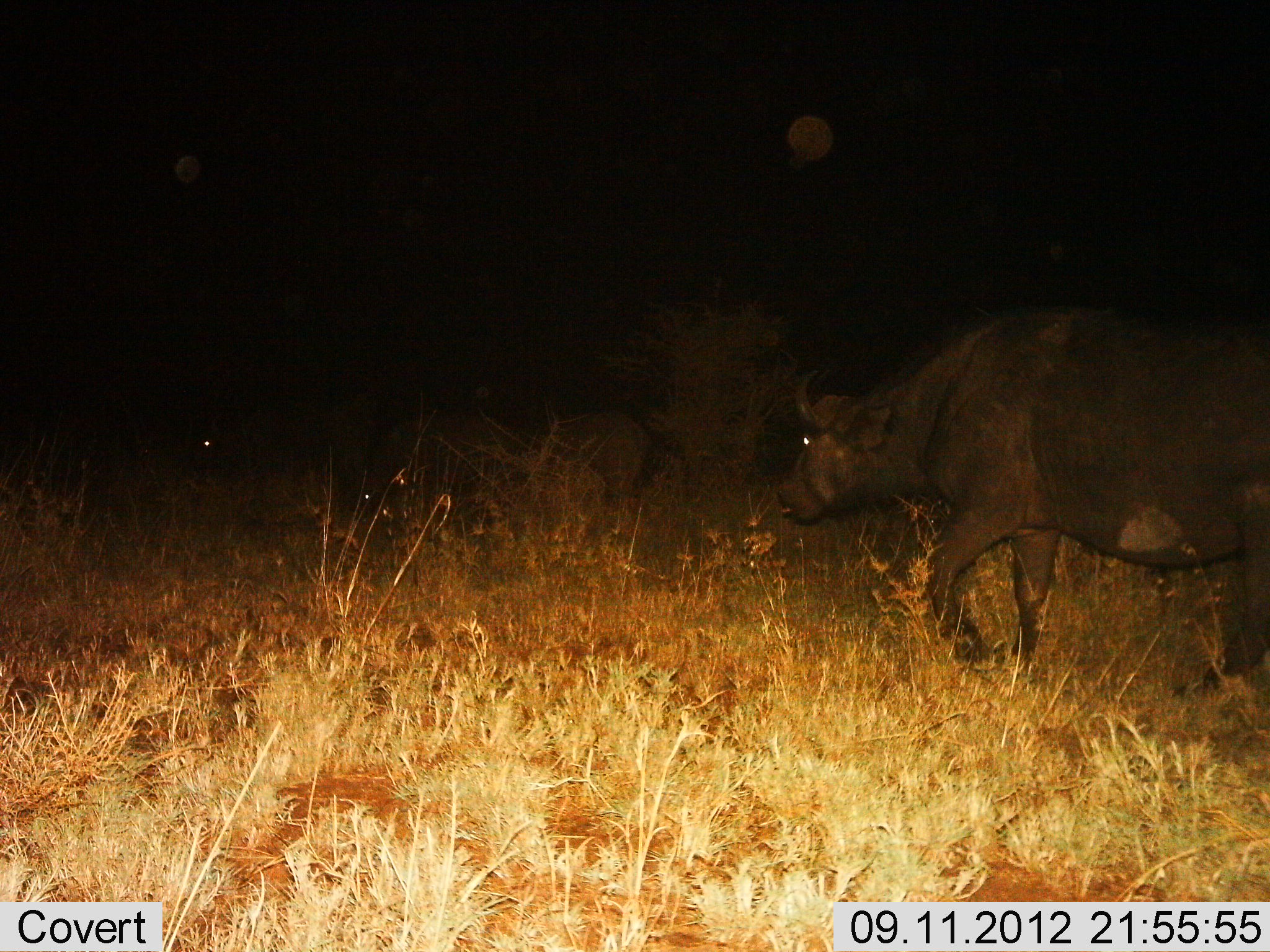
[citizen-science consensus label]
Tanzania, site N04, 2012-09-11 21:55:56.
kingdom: Animalia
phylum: Chordata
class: Mammalia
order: Artiodactyla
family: Bovidae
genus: Syncerus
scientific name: Syncerus caffer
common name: cape buffalo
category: buffalo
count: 3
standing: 30%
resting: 10%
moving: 90%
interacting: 0%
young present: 0%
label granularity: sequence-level